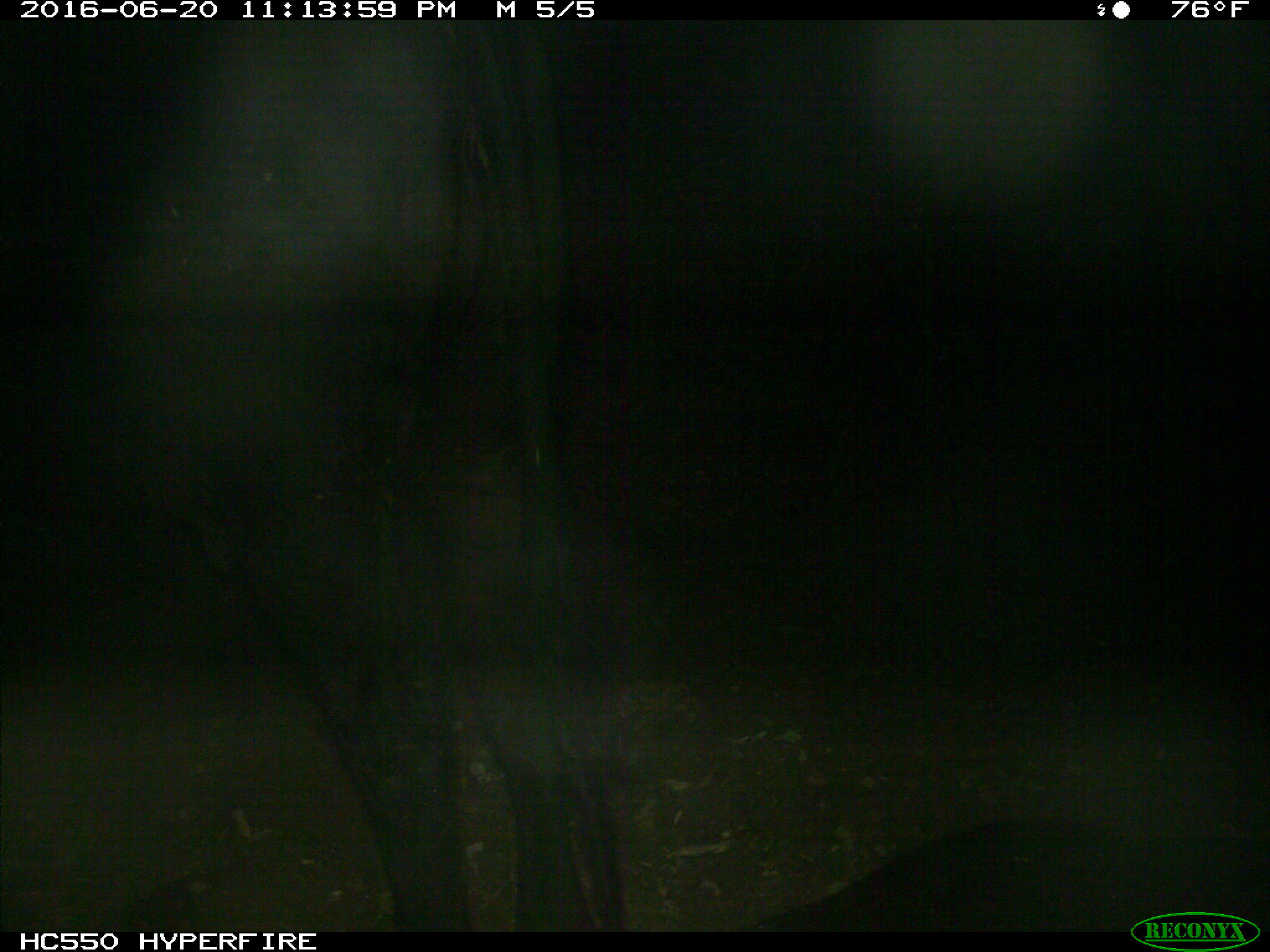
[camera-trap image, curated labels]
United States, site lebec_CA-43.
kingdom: Animalia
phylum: Chordata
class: Mammalia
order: Artiodactyla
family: Bovidae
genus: Bos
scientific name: Bos taurus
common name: domestic cow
Bos taurus (domestic cow).